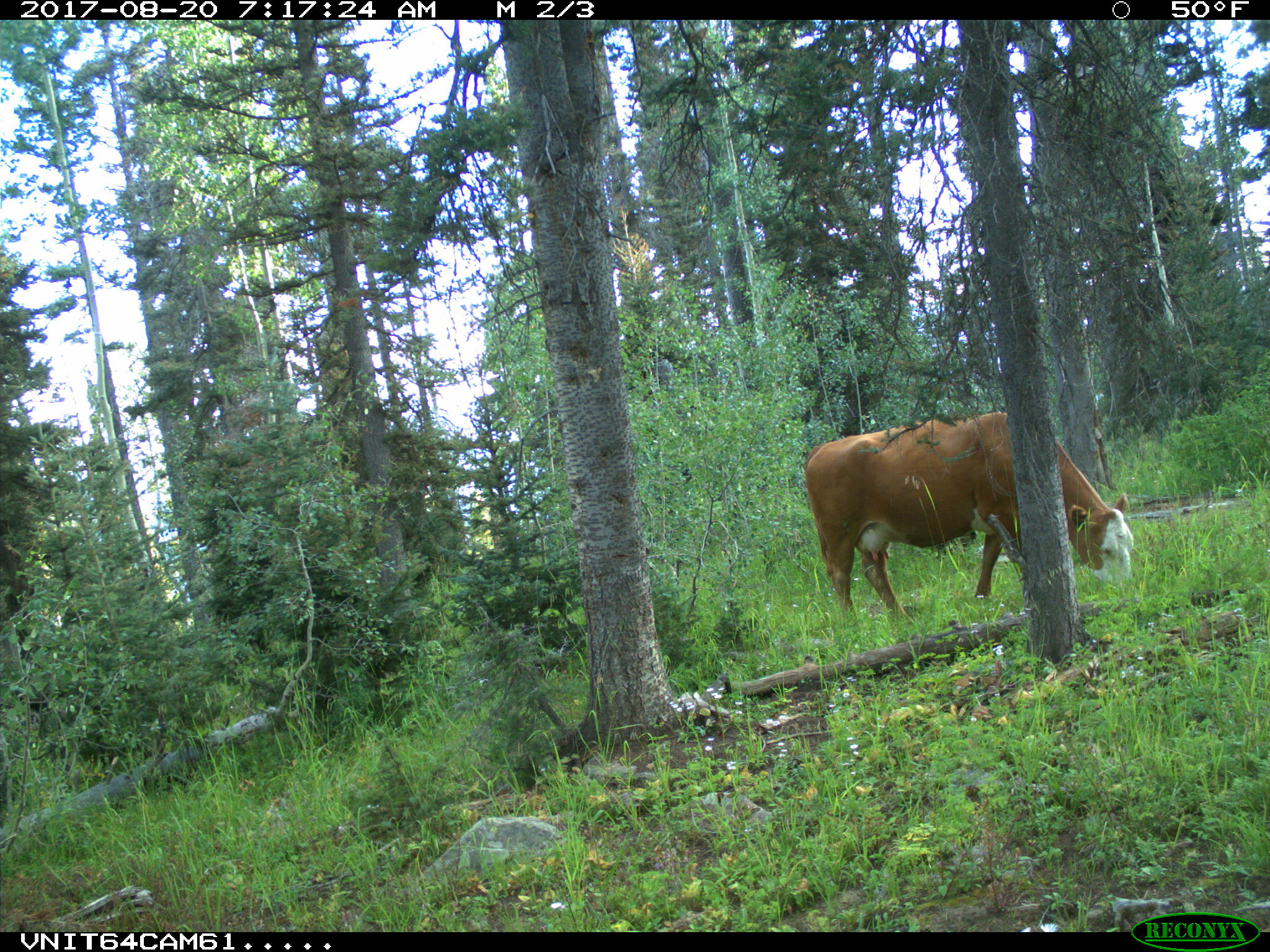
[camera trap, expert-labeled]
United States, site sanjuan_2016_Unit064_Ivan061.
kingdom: Animalia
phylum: Chordata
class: Mammalia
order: Artiodactyla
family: Bovidae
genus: Bos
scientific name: Bos taurus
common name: domestic cow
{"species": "Bos taurus (domestic cow)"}